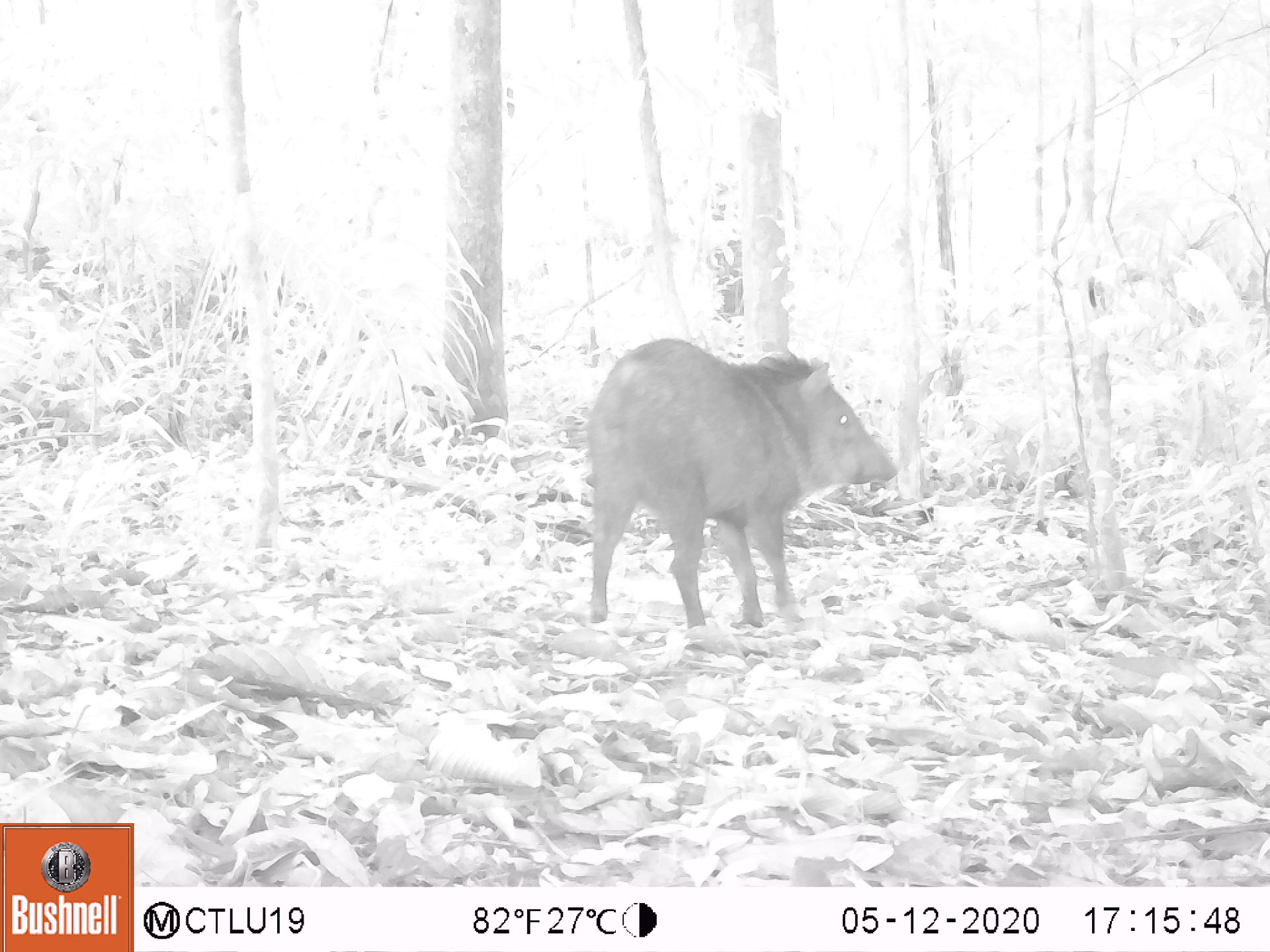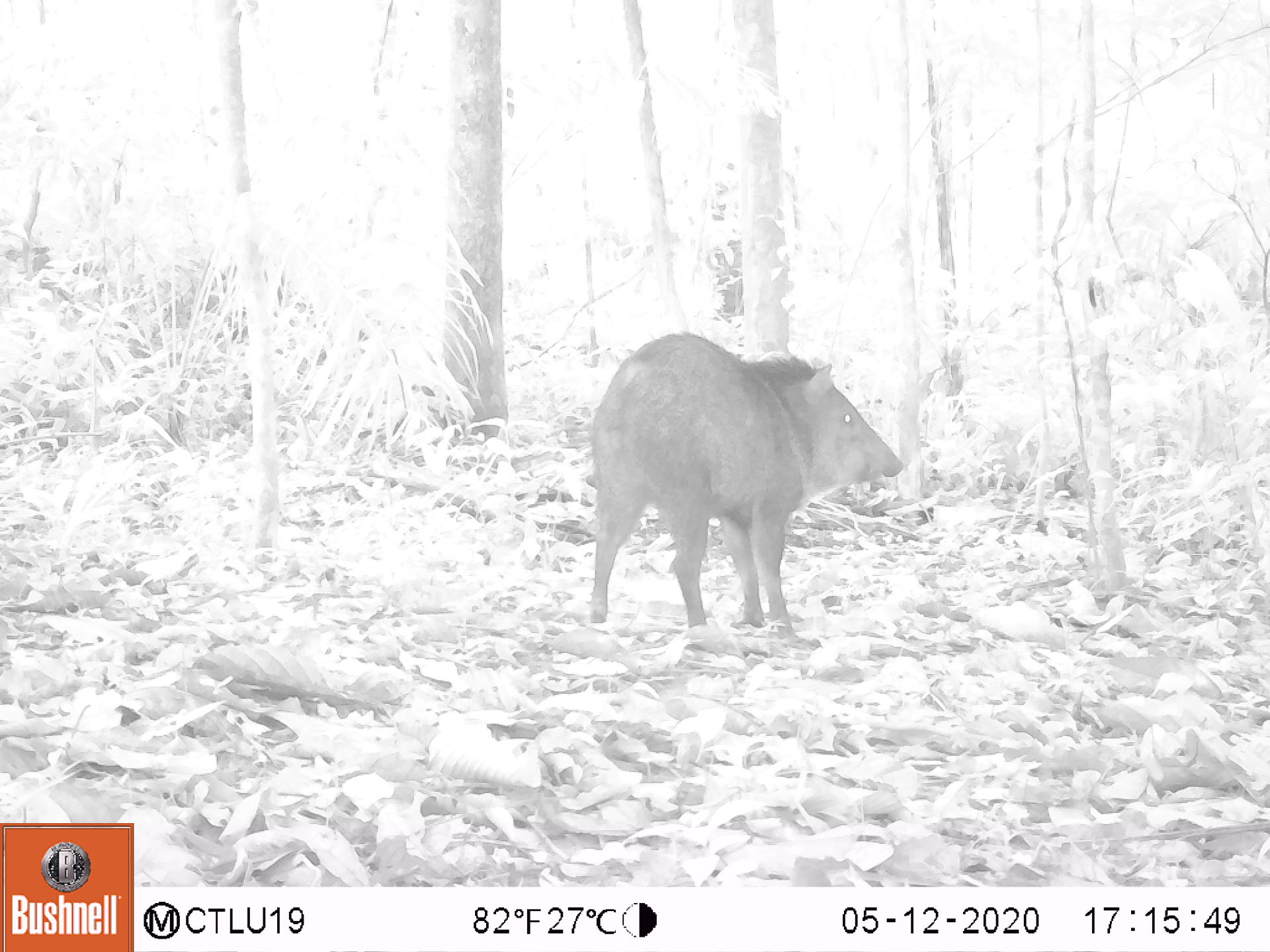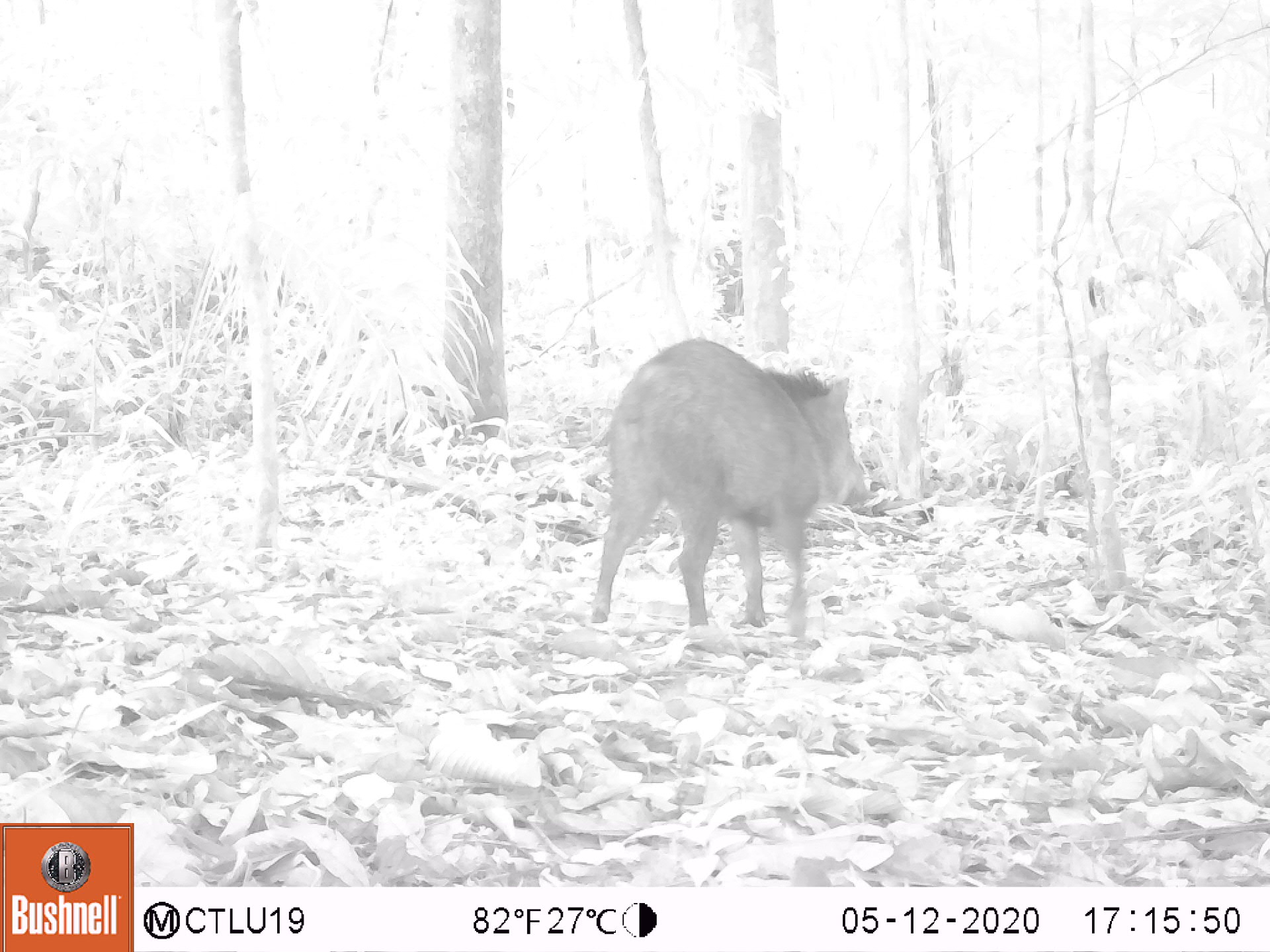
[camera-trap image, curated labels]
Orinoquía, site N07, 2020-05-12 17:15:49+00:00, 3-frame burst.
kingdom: Animalia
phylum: Chordata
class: Mammalia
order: Artiodactyla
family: Tayassuidae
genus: Pecari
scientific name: Pecari tajacu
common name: collared peccary